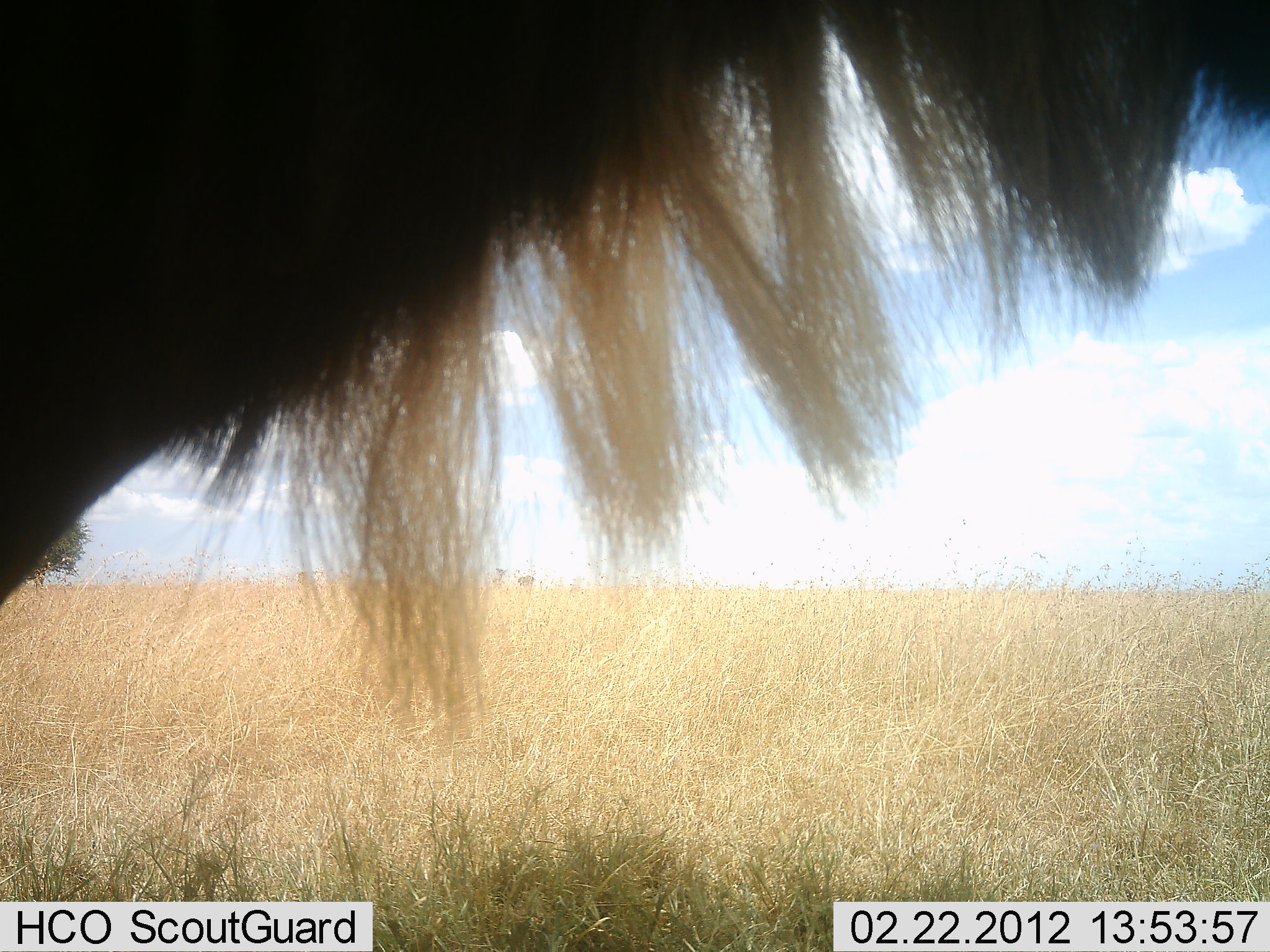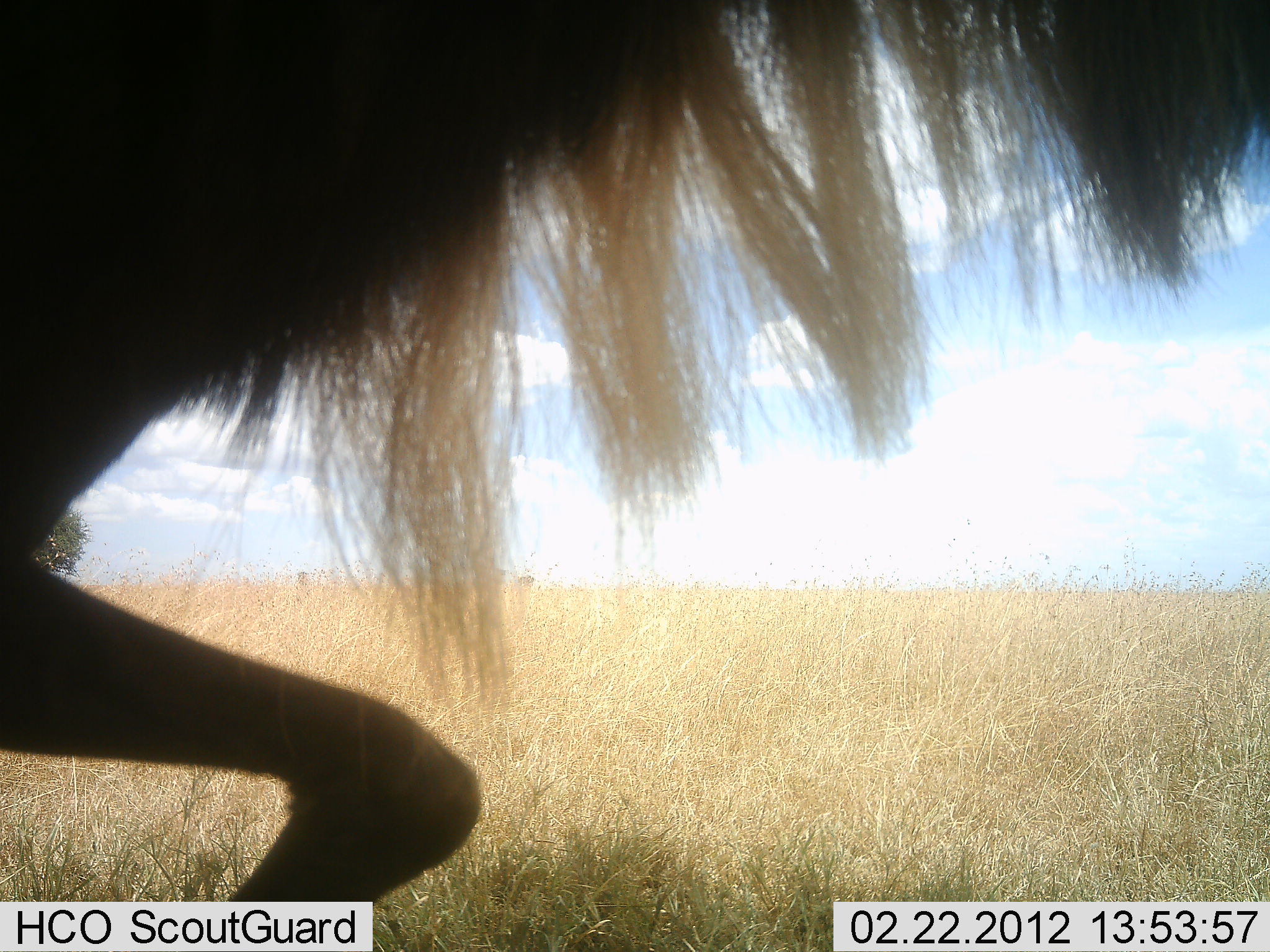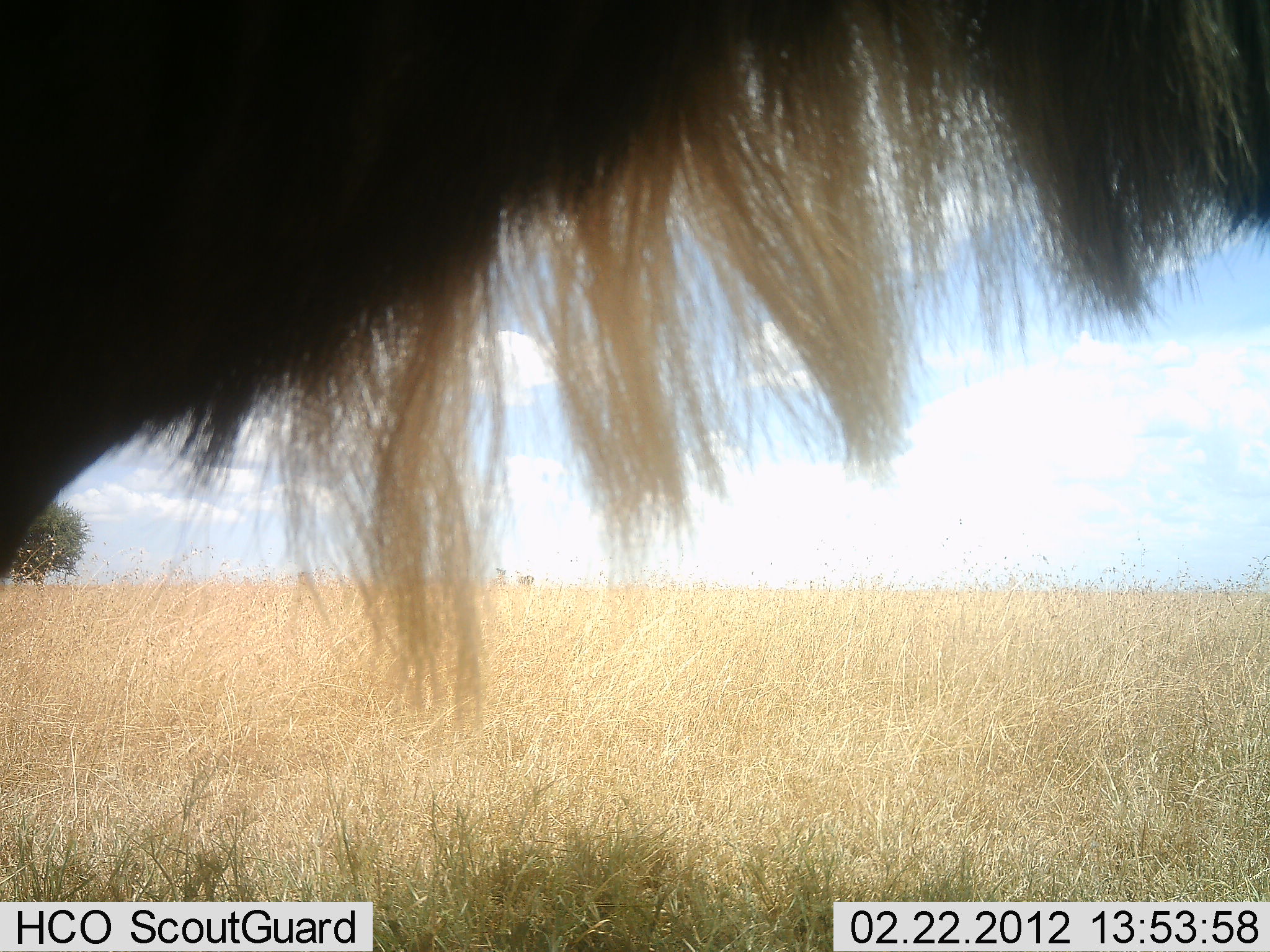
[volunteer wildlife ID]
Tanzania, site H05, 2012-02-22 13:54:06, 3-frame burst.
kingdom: Animalia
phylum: Chordata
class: Mammalia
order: Artiodactyla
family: Bovidae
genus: Connochaetes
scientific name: Connochaetes taurinus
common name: blue wildebeest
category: wildebeest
Wildebeest (blue wildebeest) (Connochaetes taurinus), count 1. Behavior (volunteer vote fractions): standing 70%, resting 0%, moving 30%, interacting 0%. Young present (vote fraction): 0%. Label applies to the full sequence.